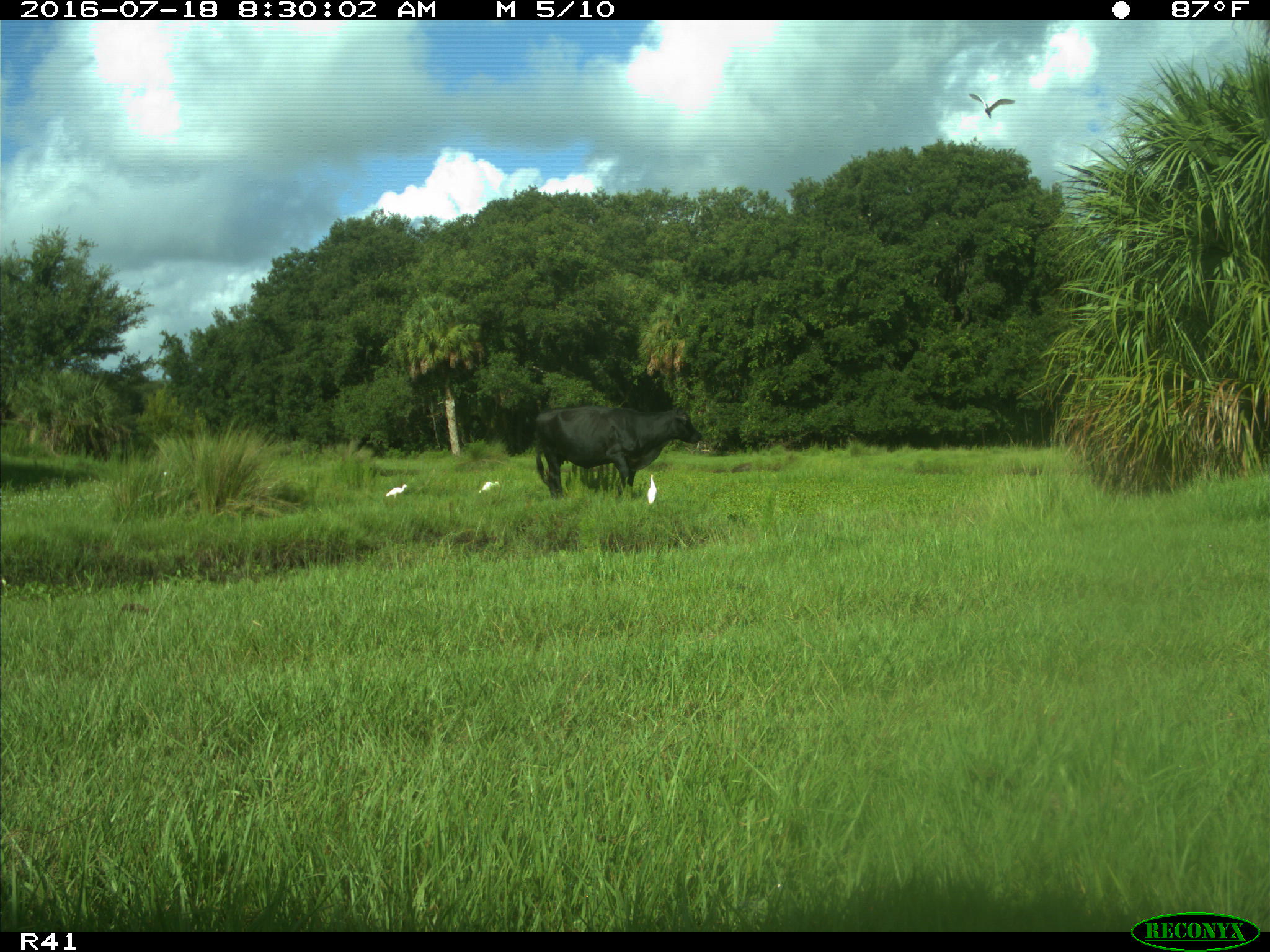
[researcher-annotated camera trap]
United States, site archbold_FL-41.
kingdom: Animalia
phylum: Chordata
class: Mammalia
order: Artiodactyla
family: Bovidae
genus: Bos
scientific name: Bos taurus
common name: domestic cow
Bos taurus (domestic cow).